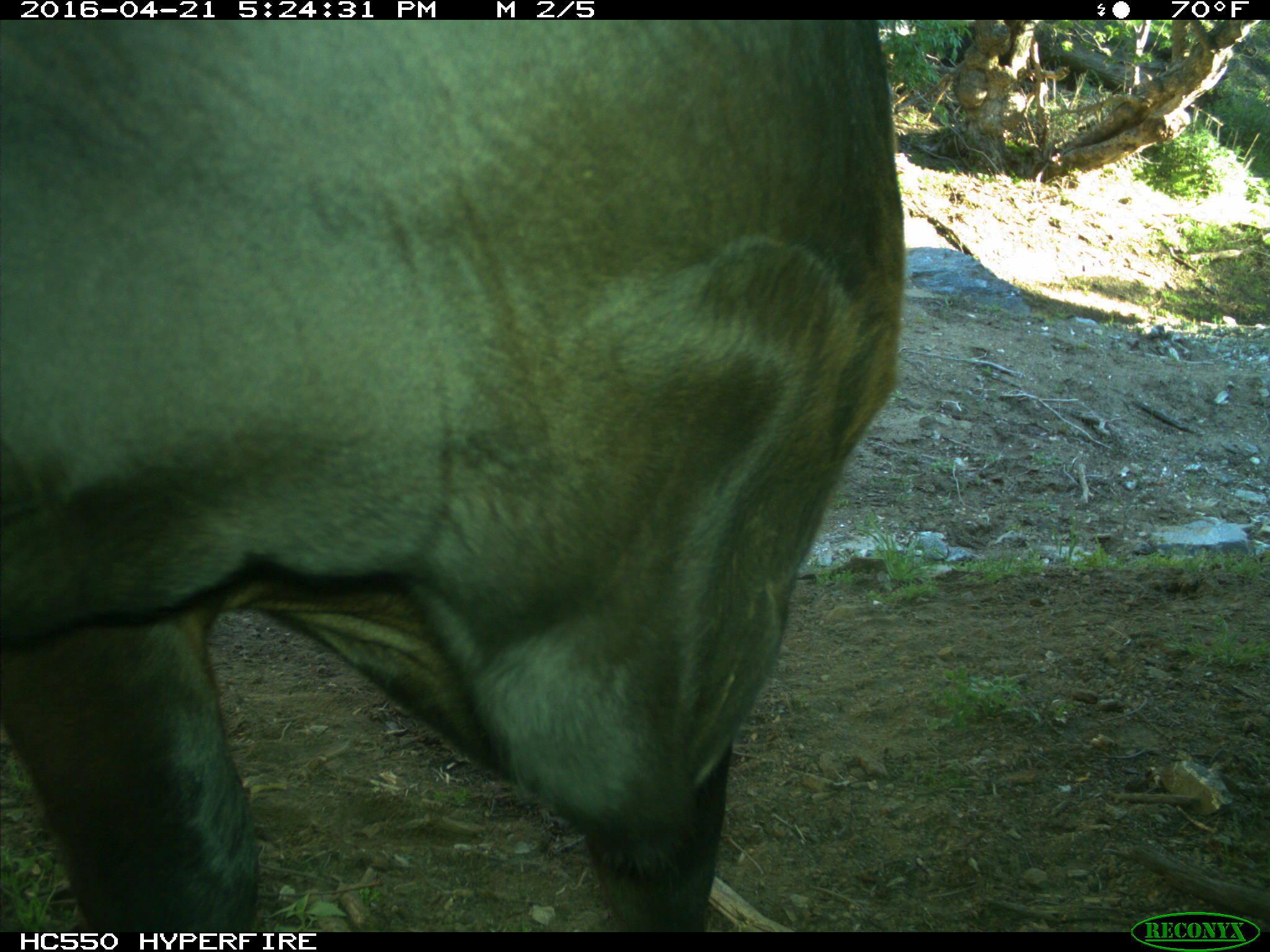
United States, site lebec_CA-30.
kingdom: Animalia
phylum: Chordata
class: Mammalia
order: Artiodactyla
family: Bovidae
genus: Bos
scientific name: Bos taurus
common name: domestic cow